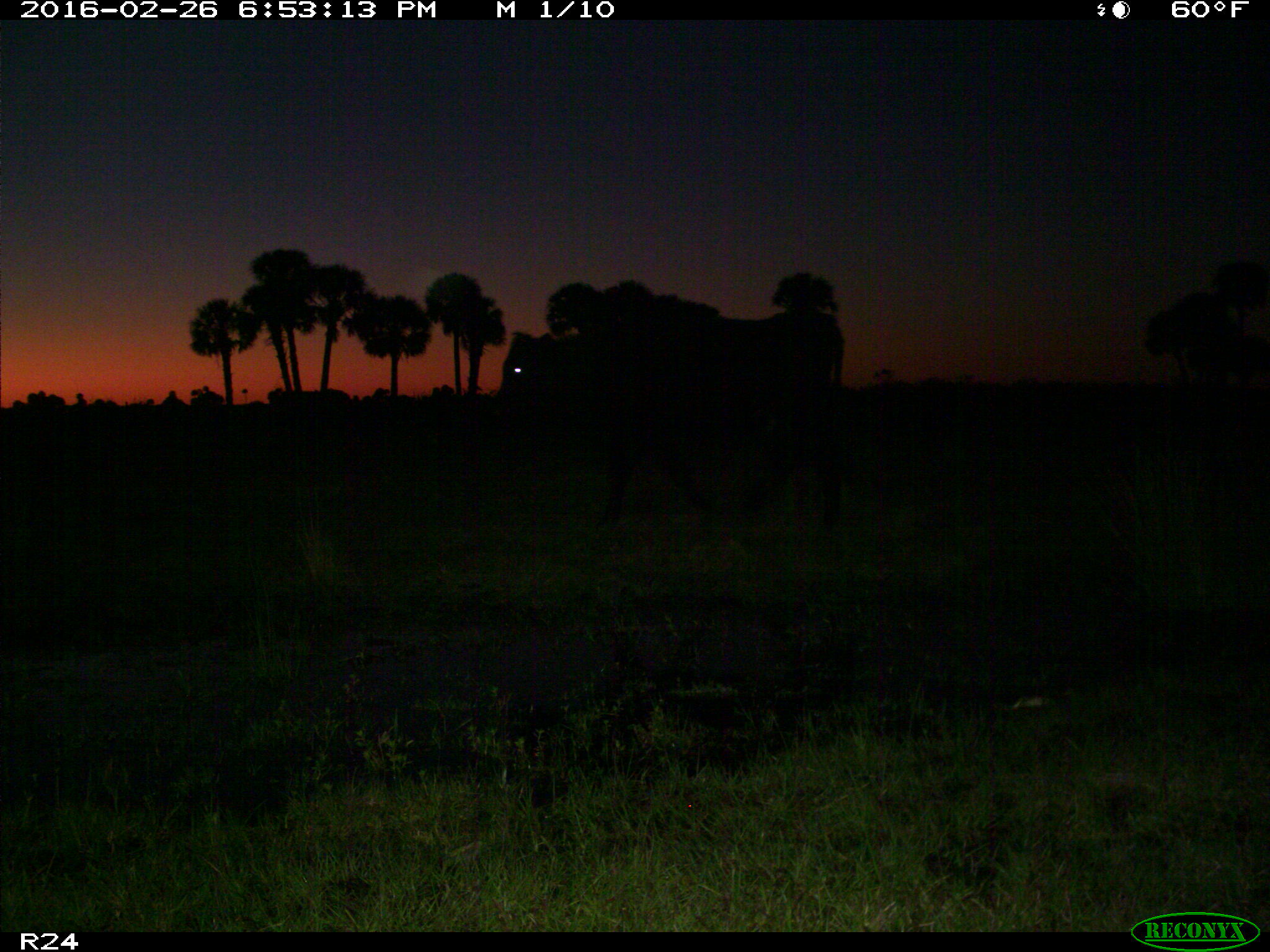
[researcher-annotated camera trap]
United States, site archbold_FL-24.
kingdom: Animalia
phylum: Chordata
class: Mammalia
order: Artiodactyla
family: Bovidae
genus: Bos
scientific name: Bos taurus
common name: domestic cow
Bos taurus (domestic cow).